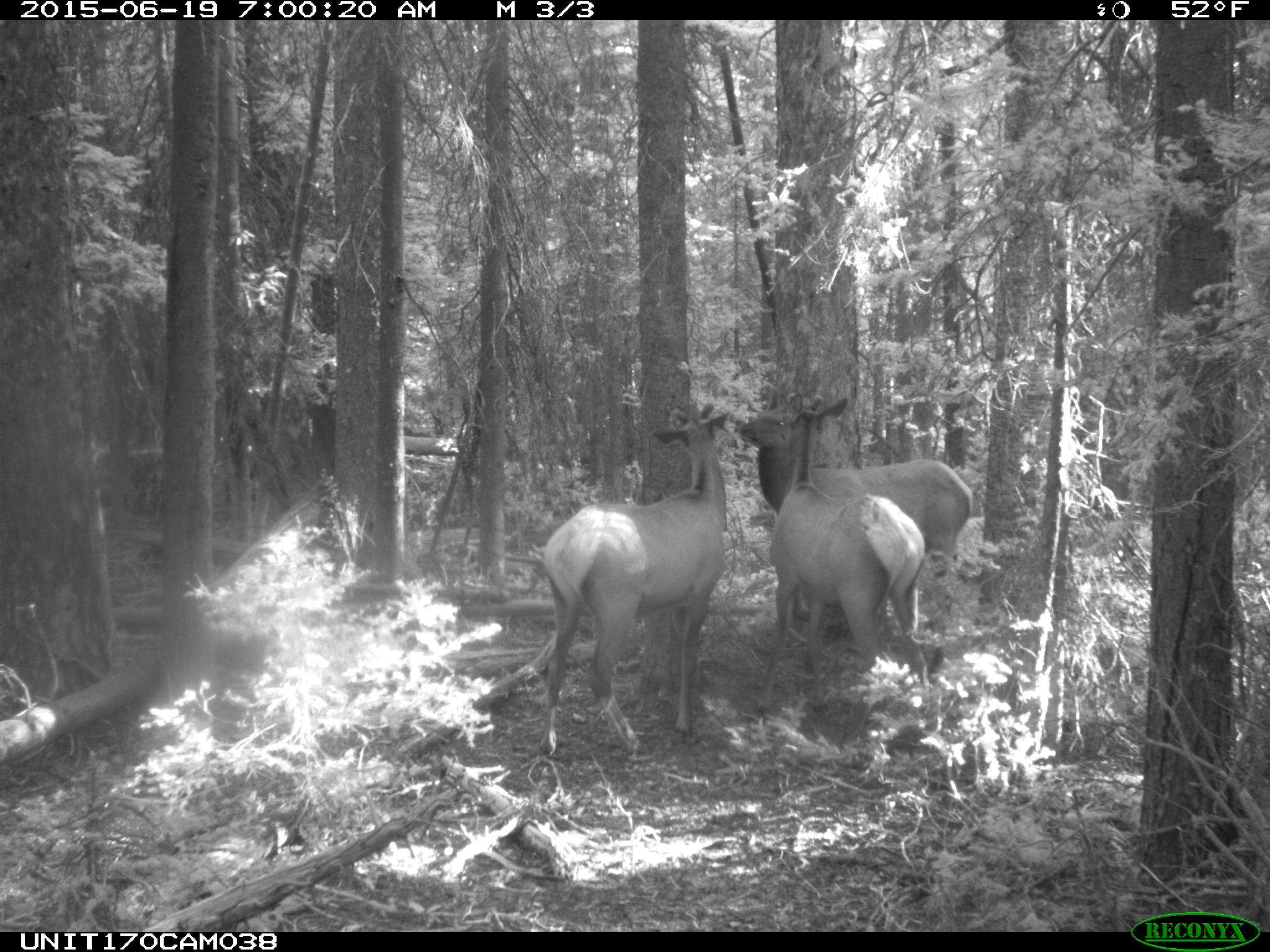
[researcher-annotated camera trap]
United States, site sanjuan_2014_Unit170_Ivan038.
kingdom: Animalia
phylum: Chordata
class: Mammalia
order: Artiodactyla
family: Cervidae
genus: Cervus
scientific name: Cervus elaphus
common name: red deer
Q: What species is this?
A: Cervus elaphus (red deer).